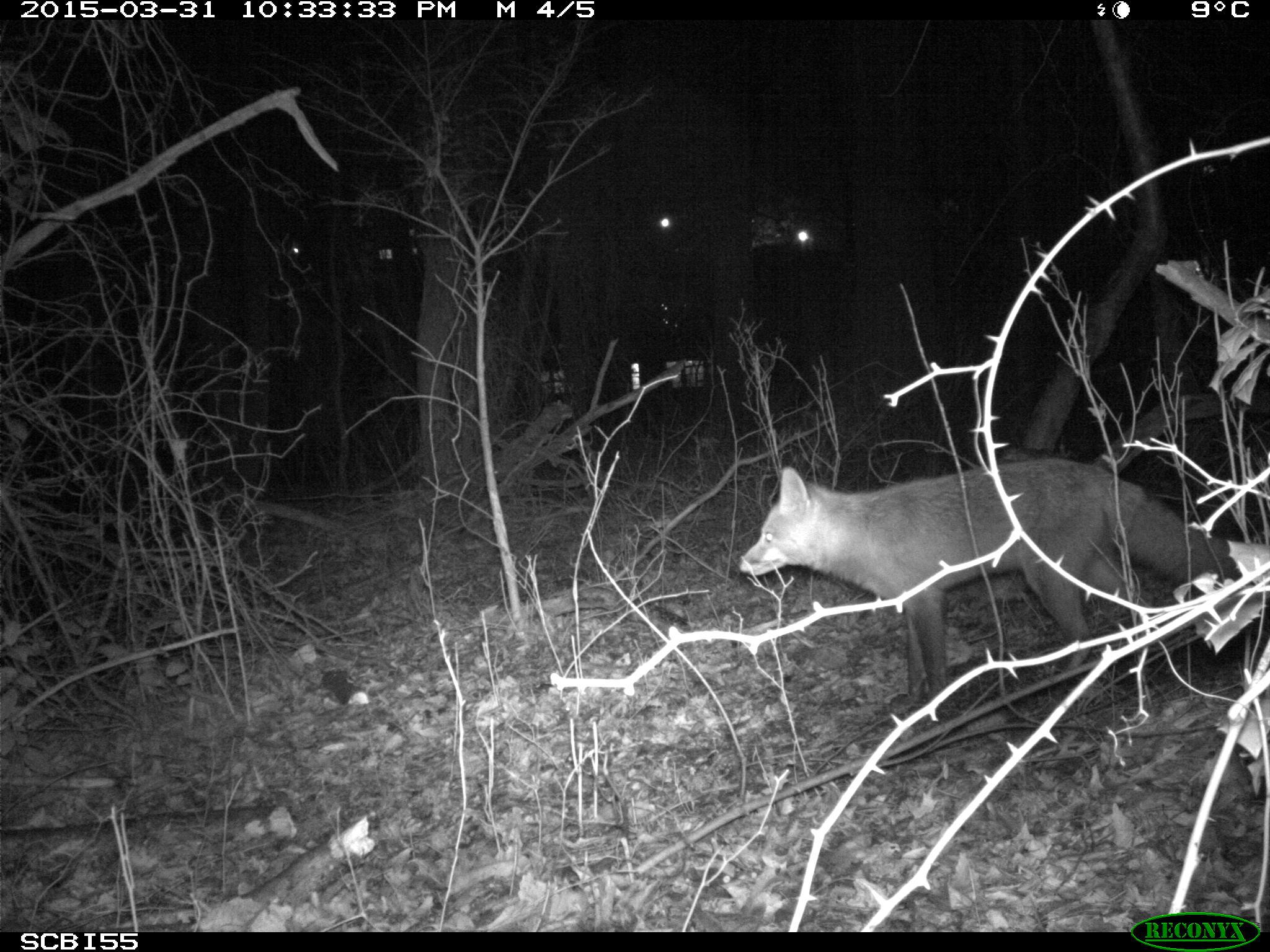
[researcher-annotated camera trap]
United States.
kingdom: Animalia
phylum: Chordata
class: Mammalia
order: Carnivora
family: Canidae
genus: Vulpes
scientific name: Vulpes vulpes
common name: red fox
Red Fox (Vulpes vulpes).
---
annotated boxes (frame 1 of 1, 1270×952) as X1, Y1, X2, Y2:
Red Fox: 732, 454, 1242, 712